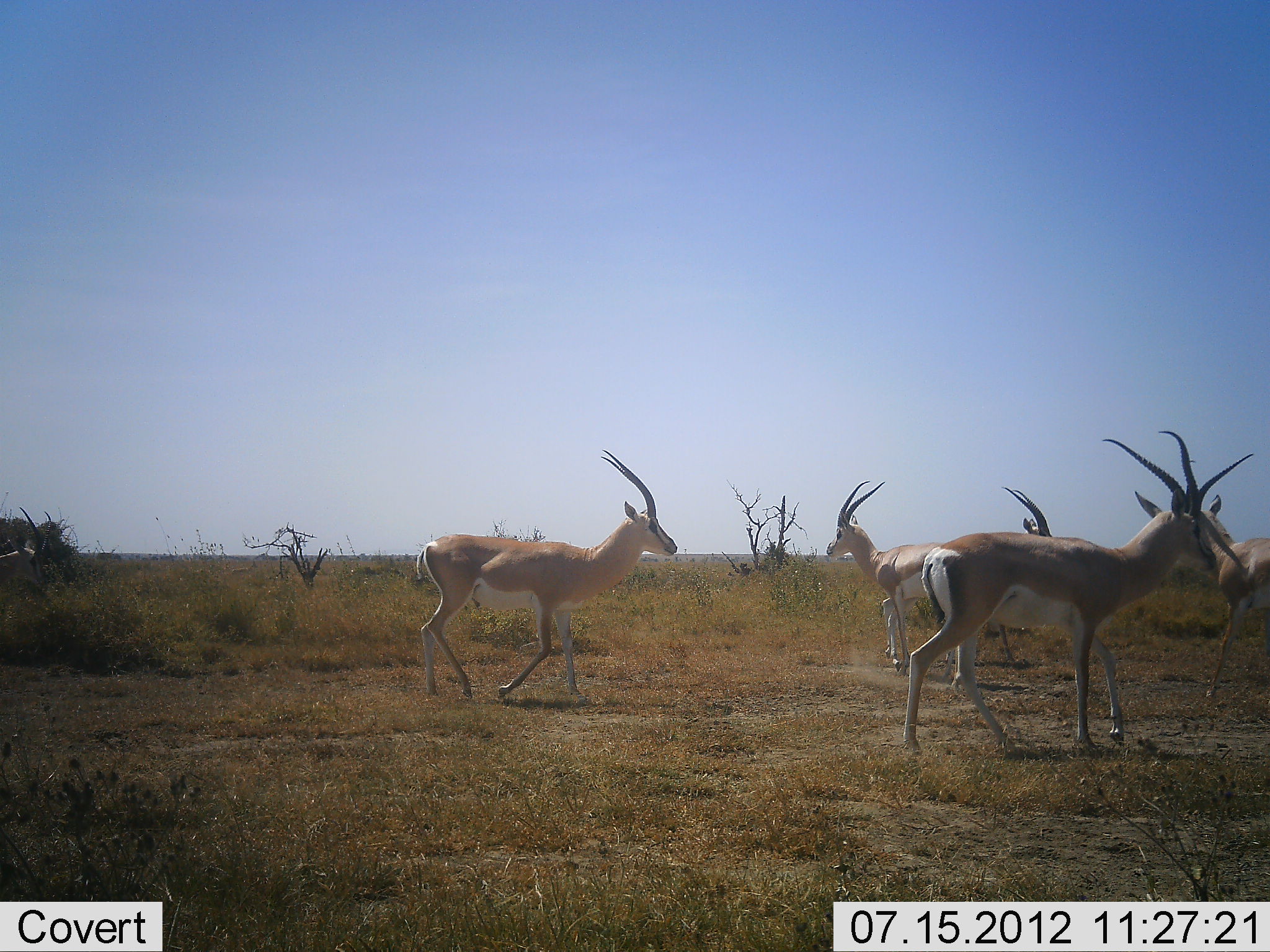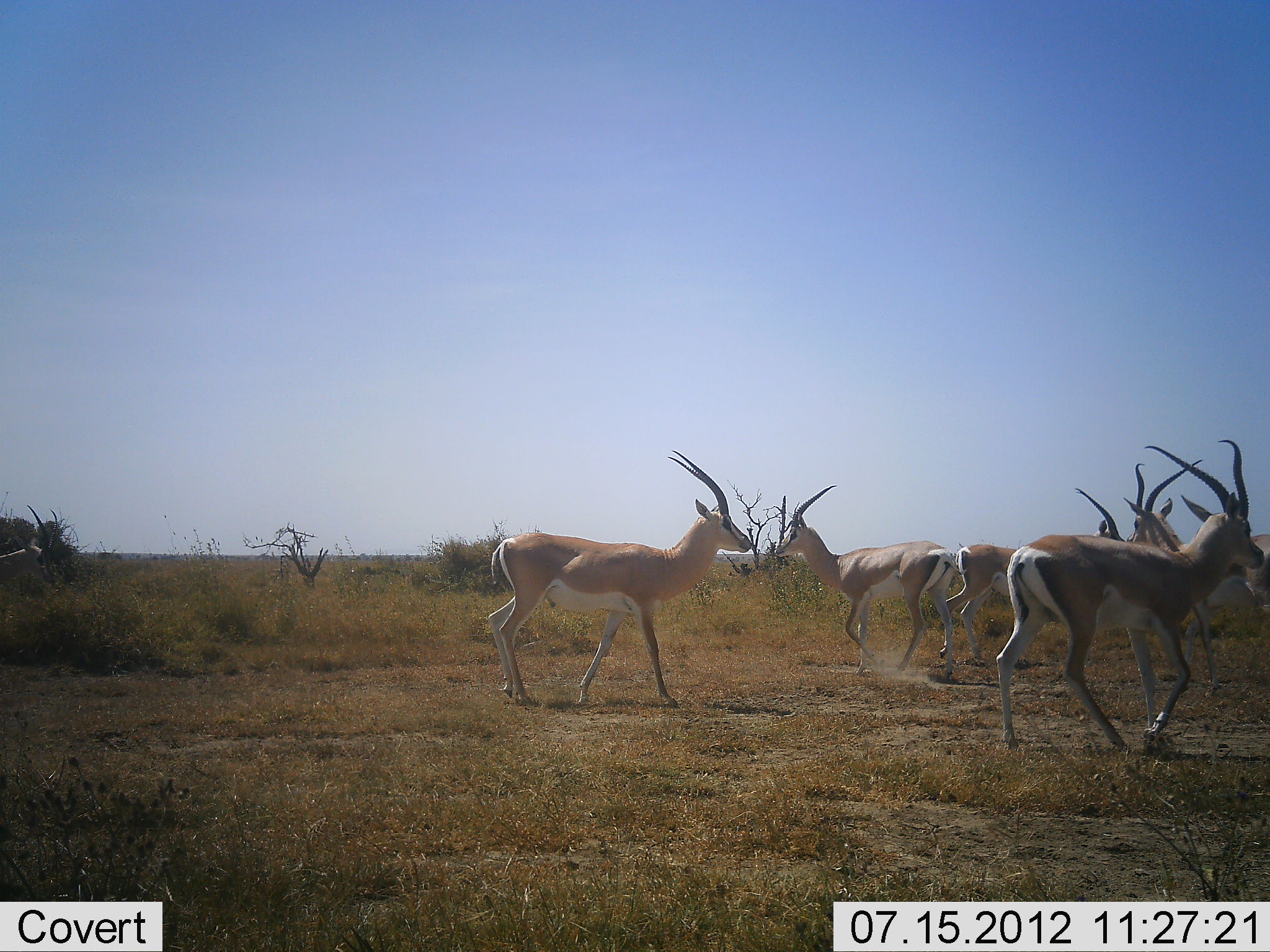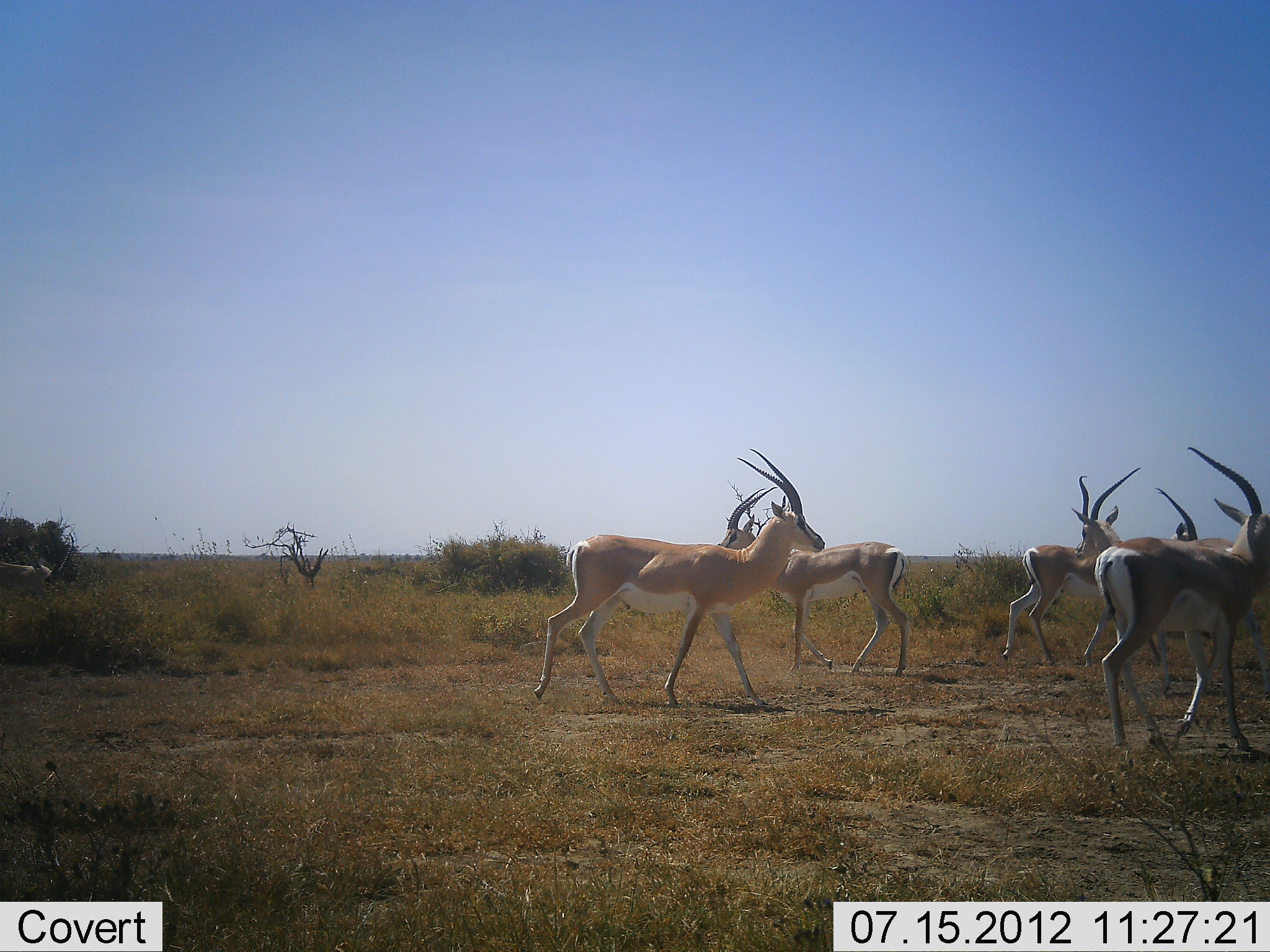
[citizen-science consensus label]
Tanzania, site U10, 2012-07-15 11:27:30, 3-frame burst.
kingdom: Animalia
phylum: Chordata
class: Mammalia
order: Artiodactyla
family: Bovidae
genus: Nanger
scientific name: Nanger granti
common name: grant's gazelle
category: gazellegrants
Gazellegrants (grant's gazelle) (Nanger granti), count 6. Behavior (volunteer vote fractions): standing 0%, resting 0%, moving 90%, interacting 10%. Young present (vote fraction): 0%. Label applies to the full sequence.